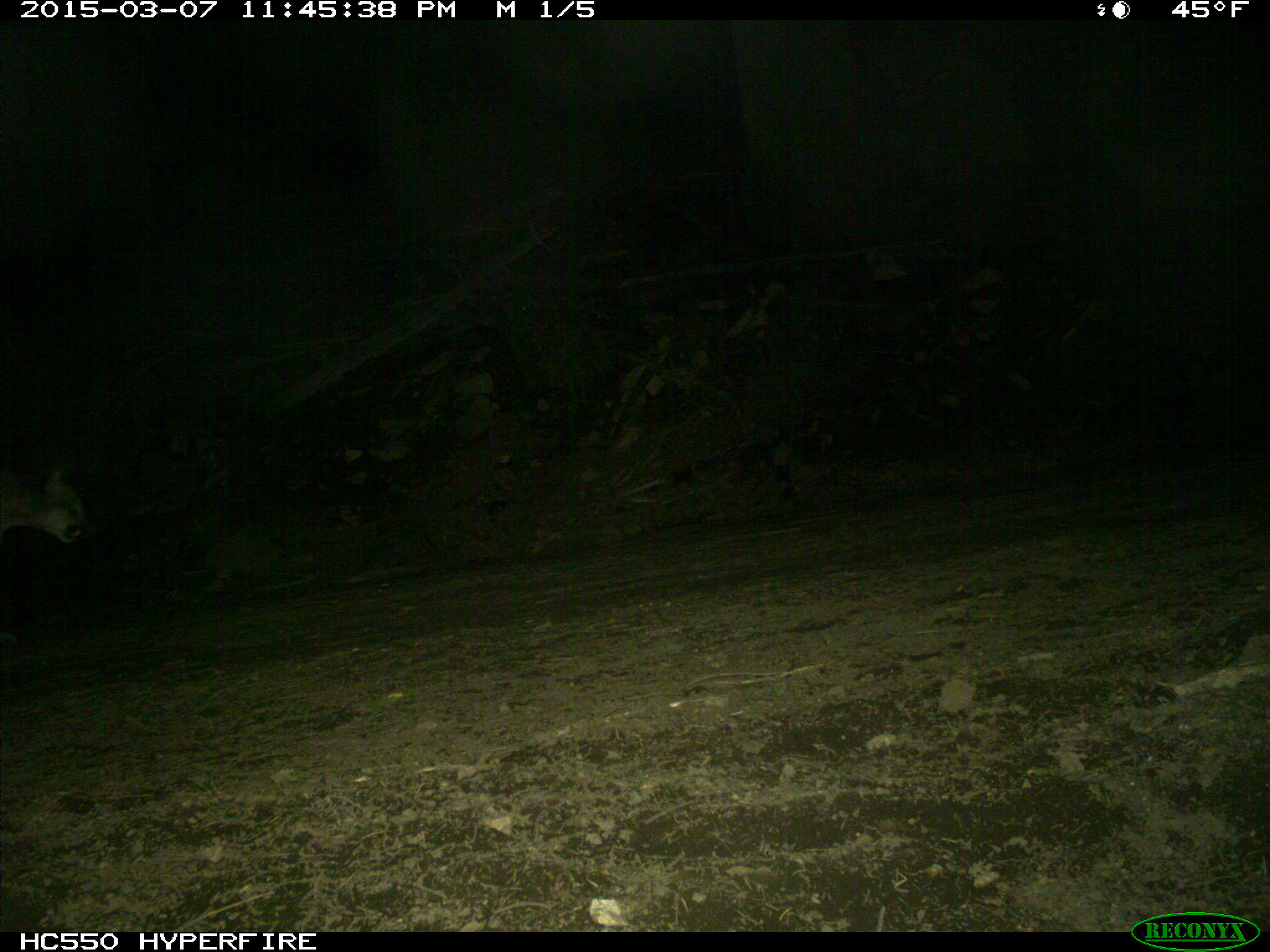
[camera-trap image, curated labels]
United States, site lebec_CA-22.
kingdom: Animalia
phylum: Chordata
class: Mammalia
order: Carnivora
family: Felidae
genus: Puma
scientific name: Puma concolor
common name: mountain lion